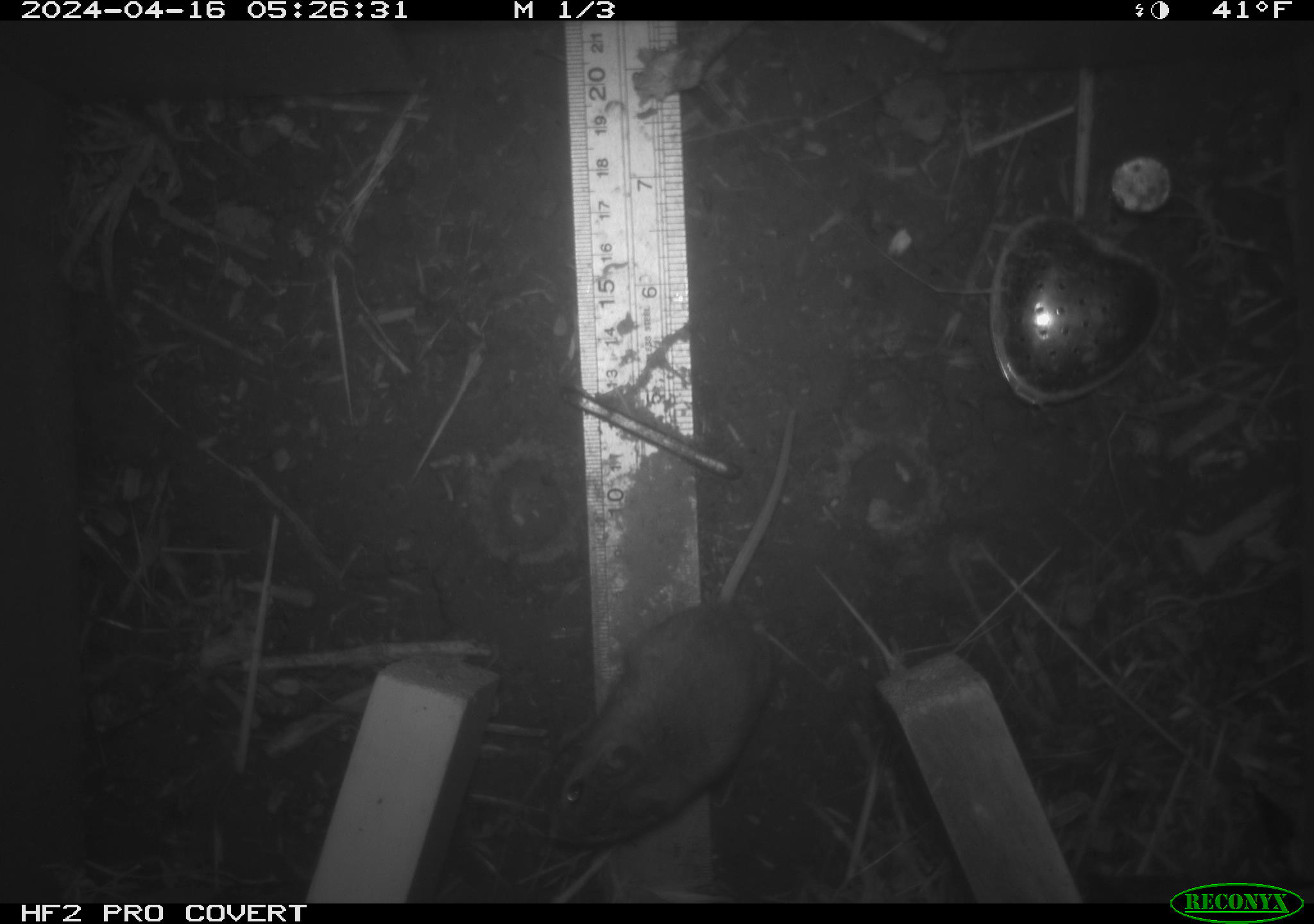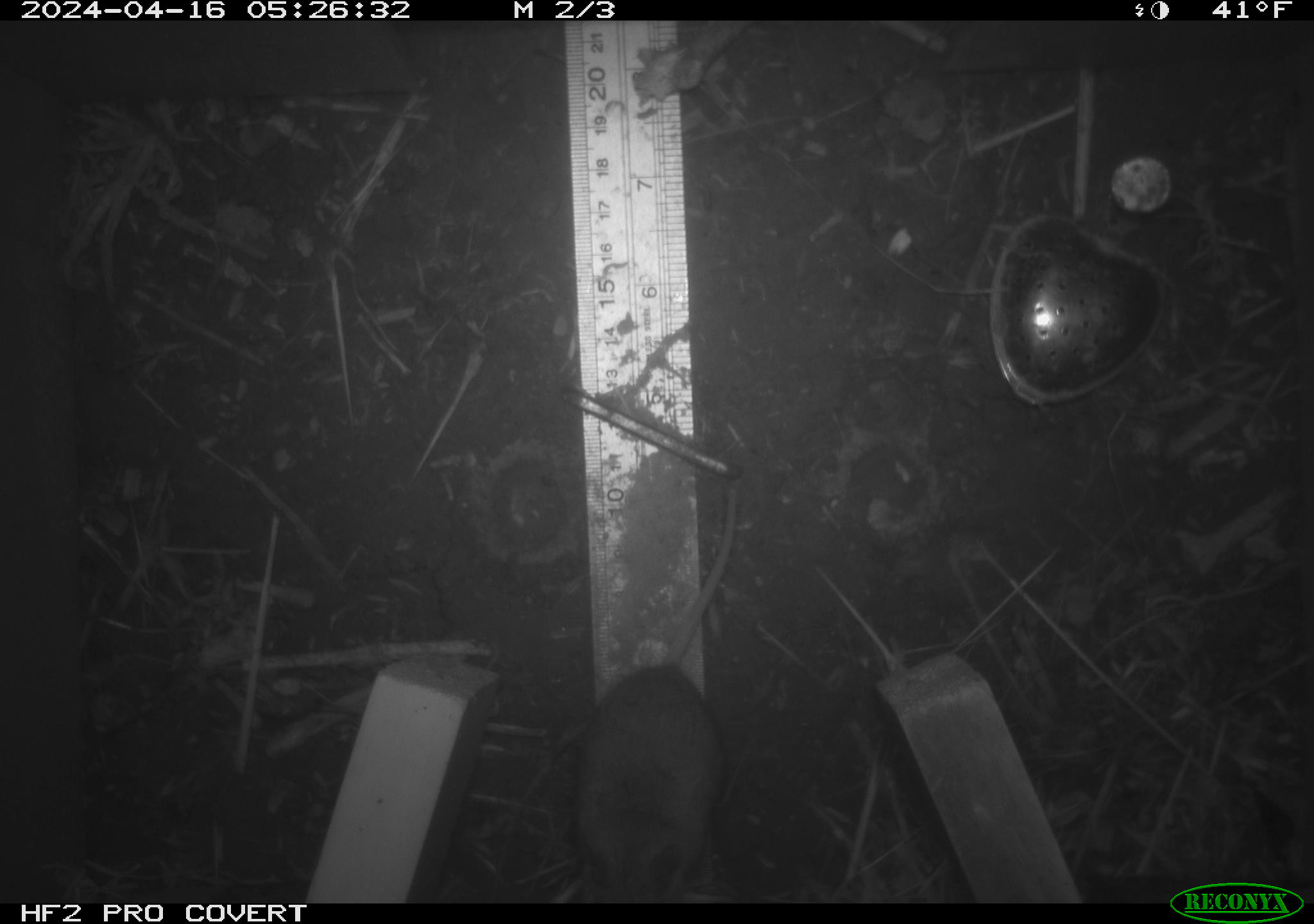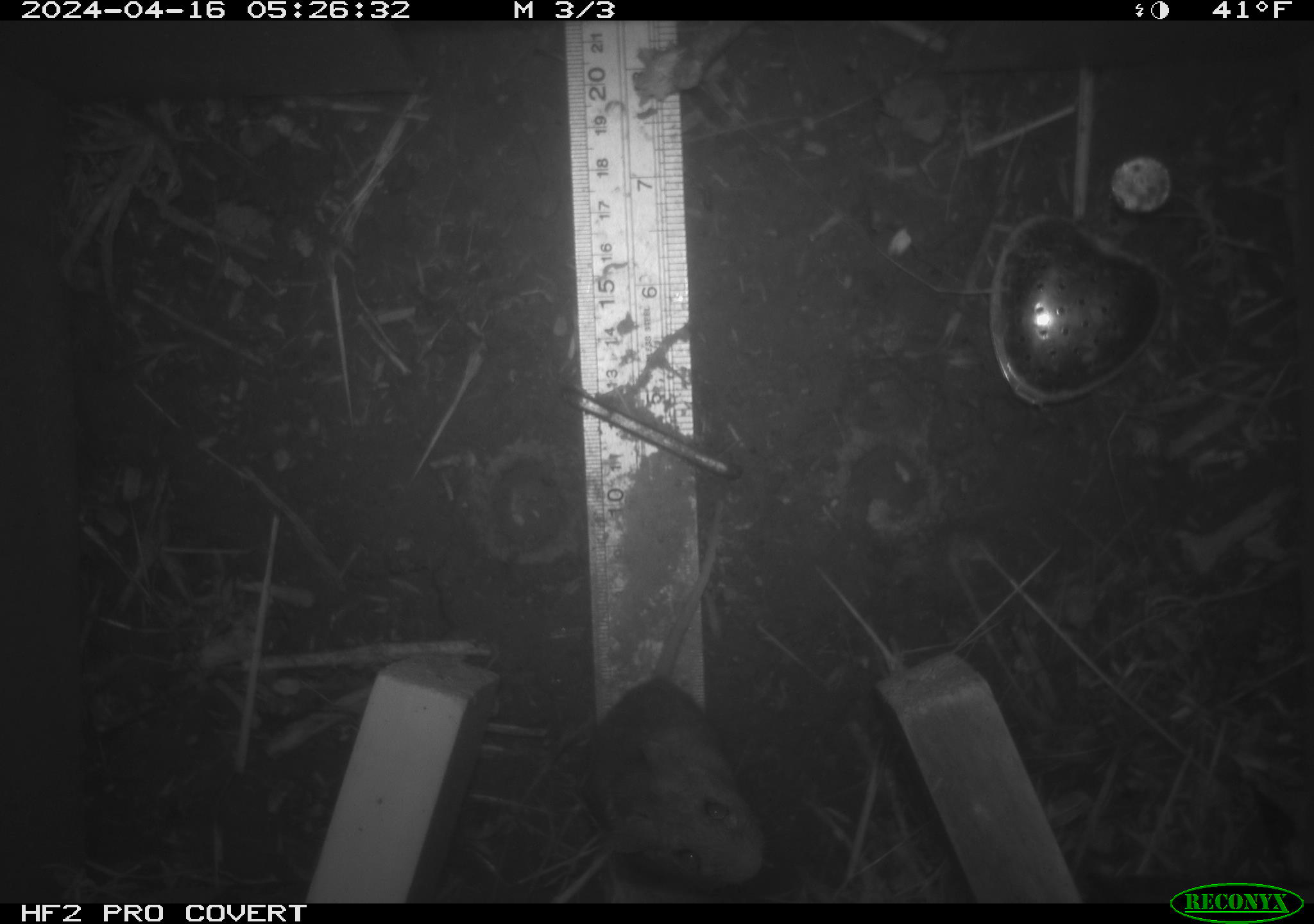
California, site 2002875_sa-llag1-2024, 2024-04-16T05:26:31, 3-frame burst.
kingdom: Animalia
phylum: Chordata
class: Mammalia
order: Rodentia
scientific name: Rodentia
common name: mouse species